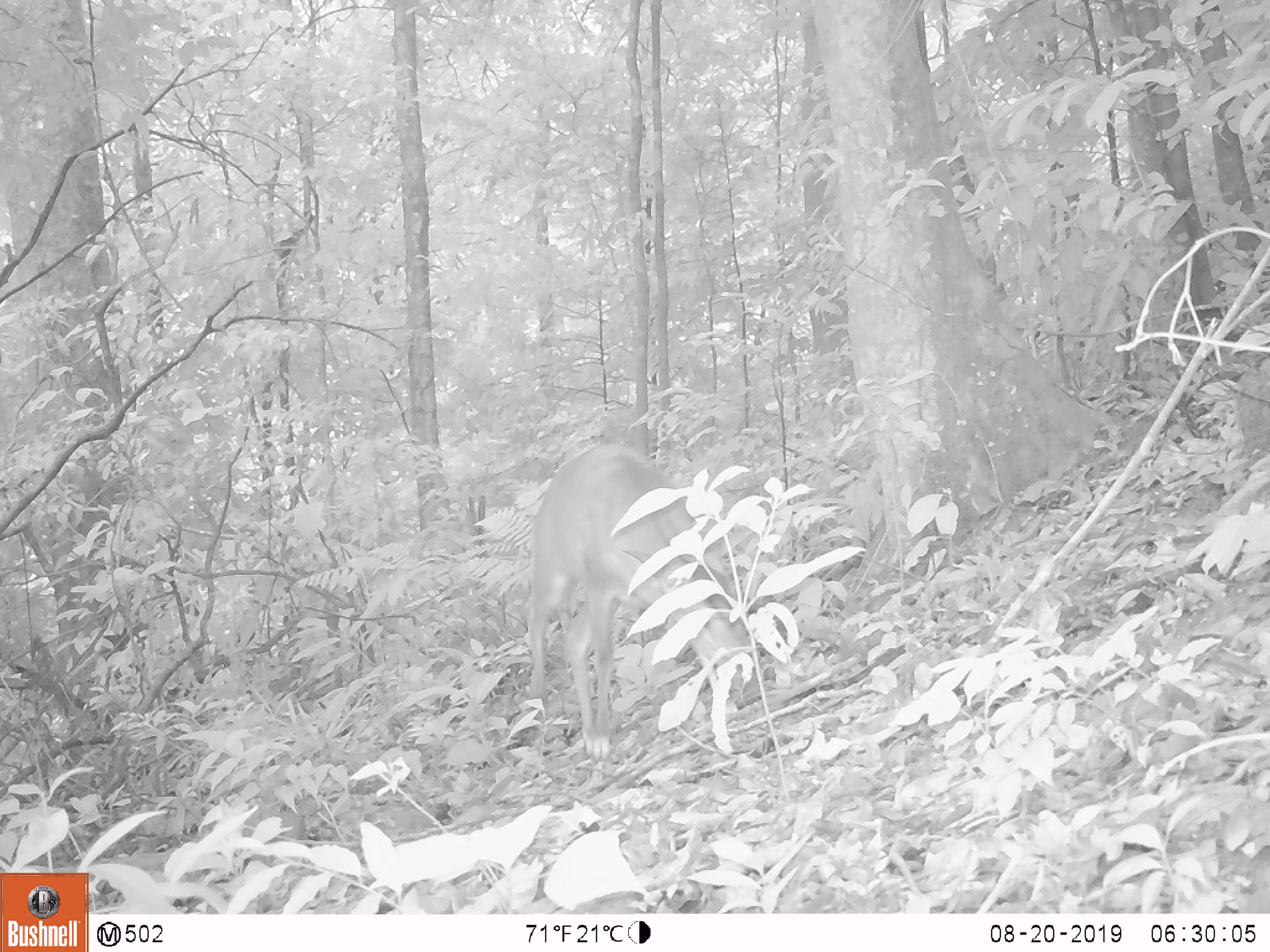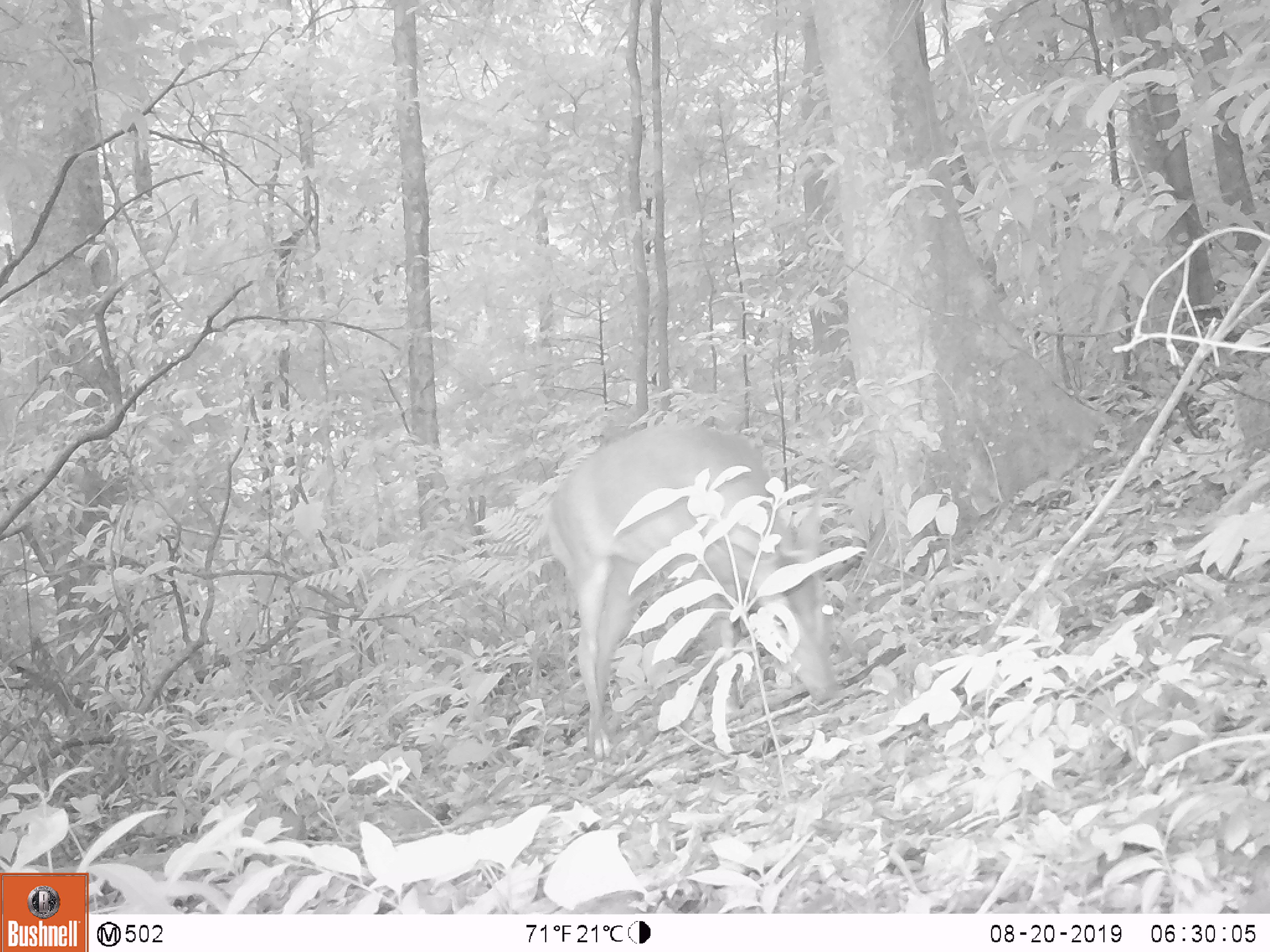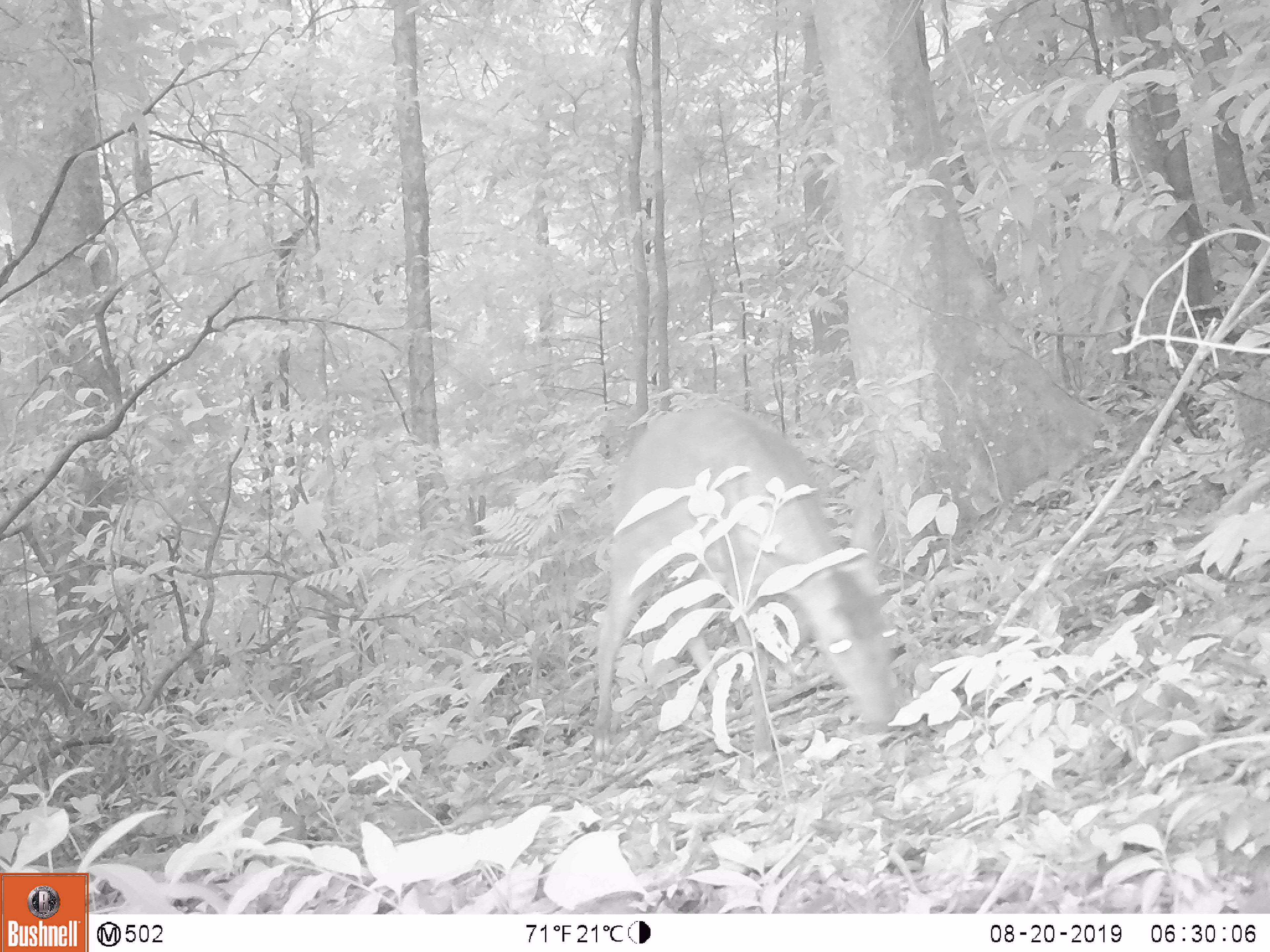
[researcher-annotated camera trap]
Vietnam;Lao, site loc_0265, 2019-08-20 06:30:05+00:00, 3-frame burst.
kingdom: Animalia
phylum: Chordata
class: Mammalia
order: Artiodactyla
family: Cervidae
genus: Muntiacus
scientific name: Muntiacus rooseveltorum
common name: roosevelt's muntjac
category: roosevelts muntjac group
Roosevelts muntjac group (roosevelt's muntjac) (Muntiacus rooseveltorum). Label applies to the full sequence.